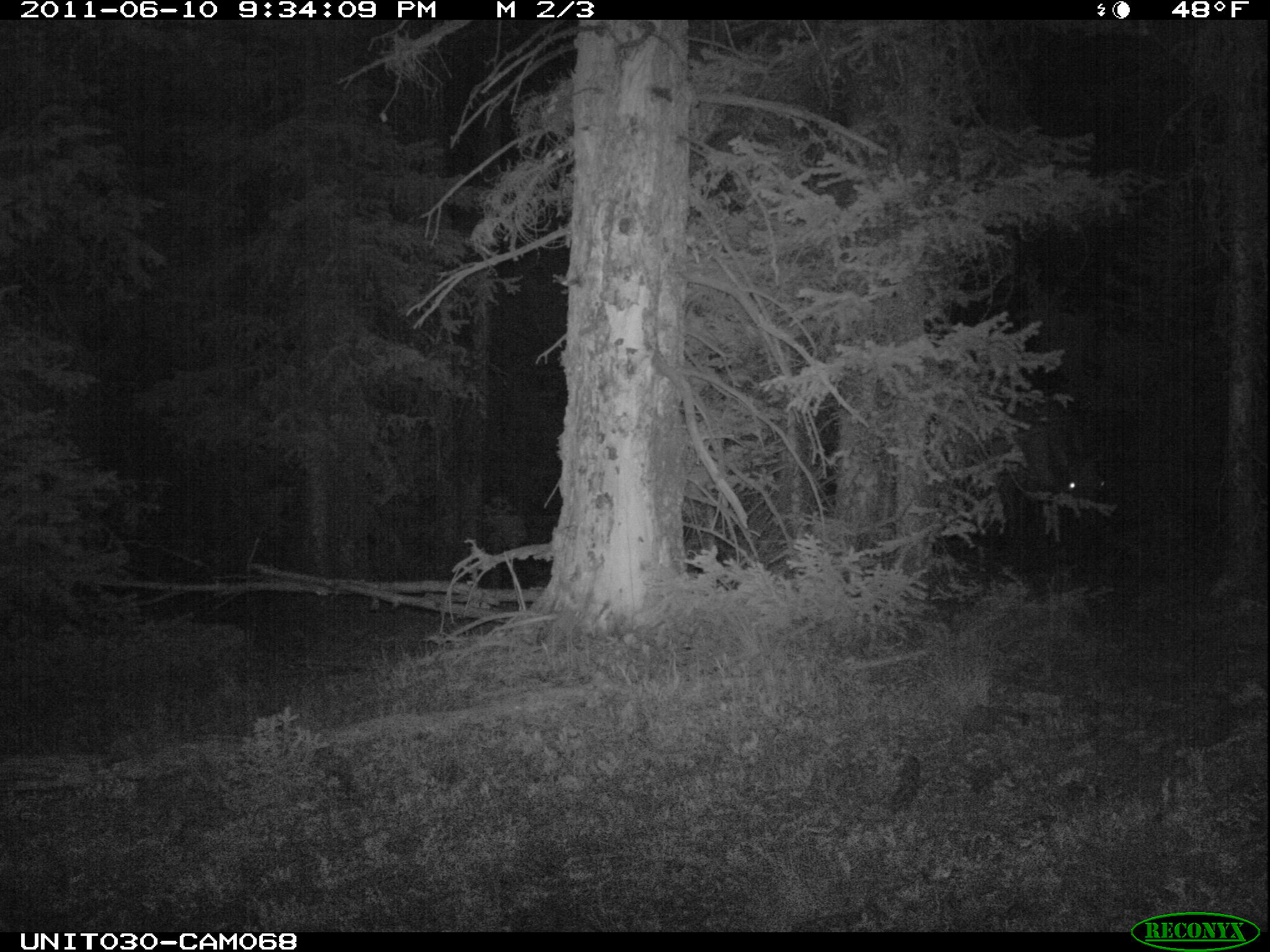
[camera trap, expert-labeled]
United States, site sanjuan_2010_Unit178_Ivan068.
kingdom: Animalia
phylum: Chordata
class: Mammalia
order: Artiodactyla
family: Cervidae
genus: Cervus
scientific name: Cervus elaphus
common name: red deer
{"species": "Cervus elaphus (red deer)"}